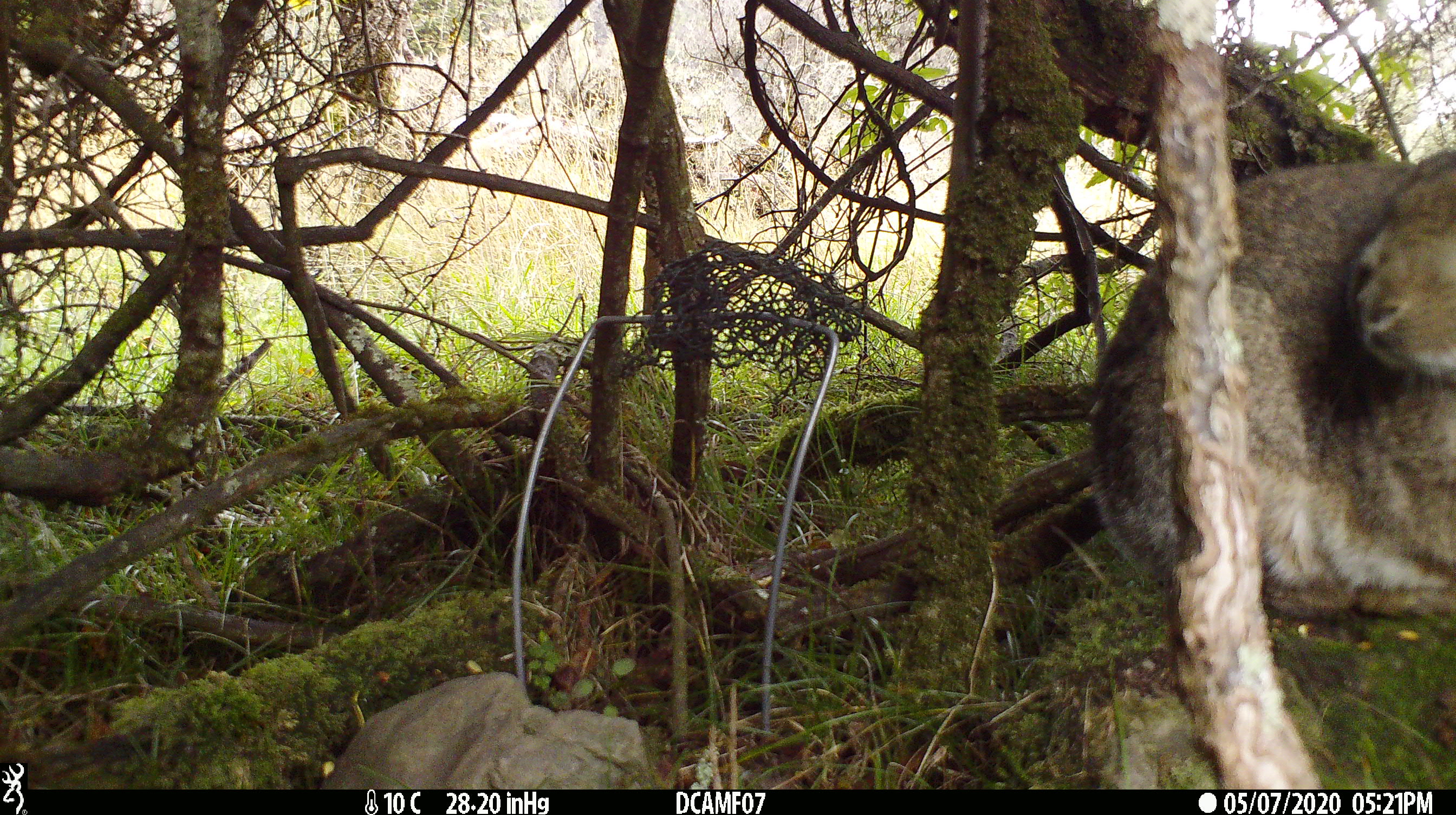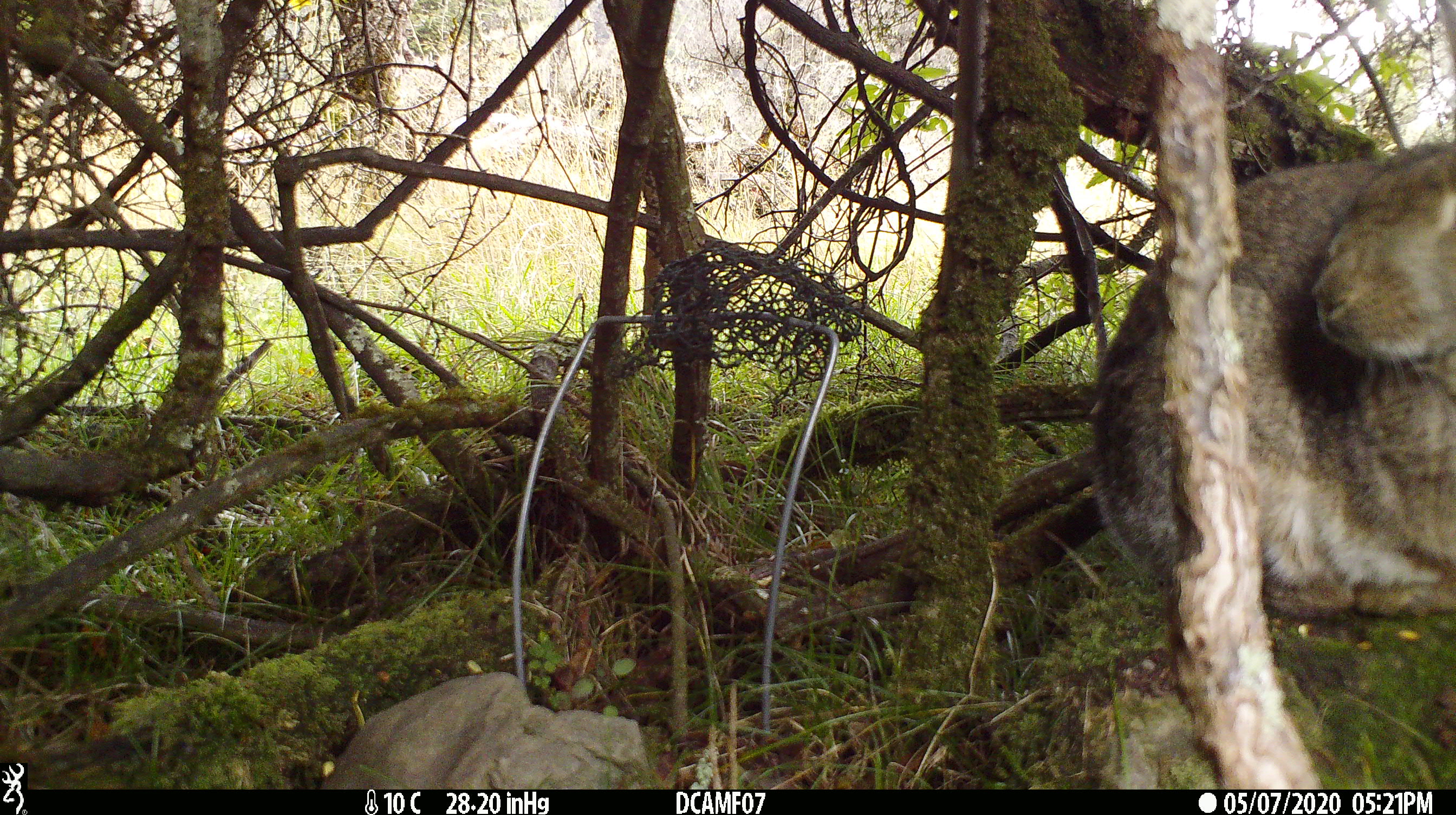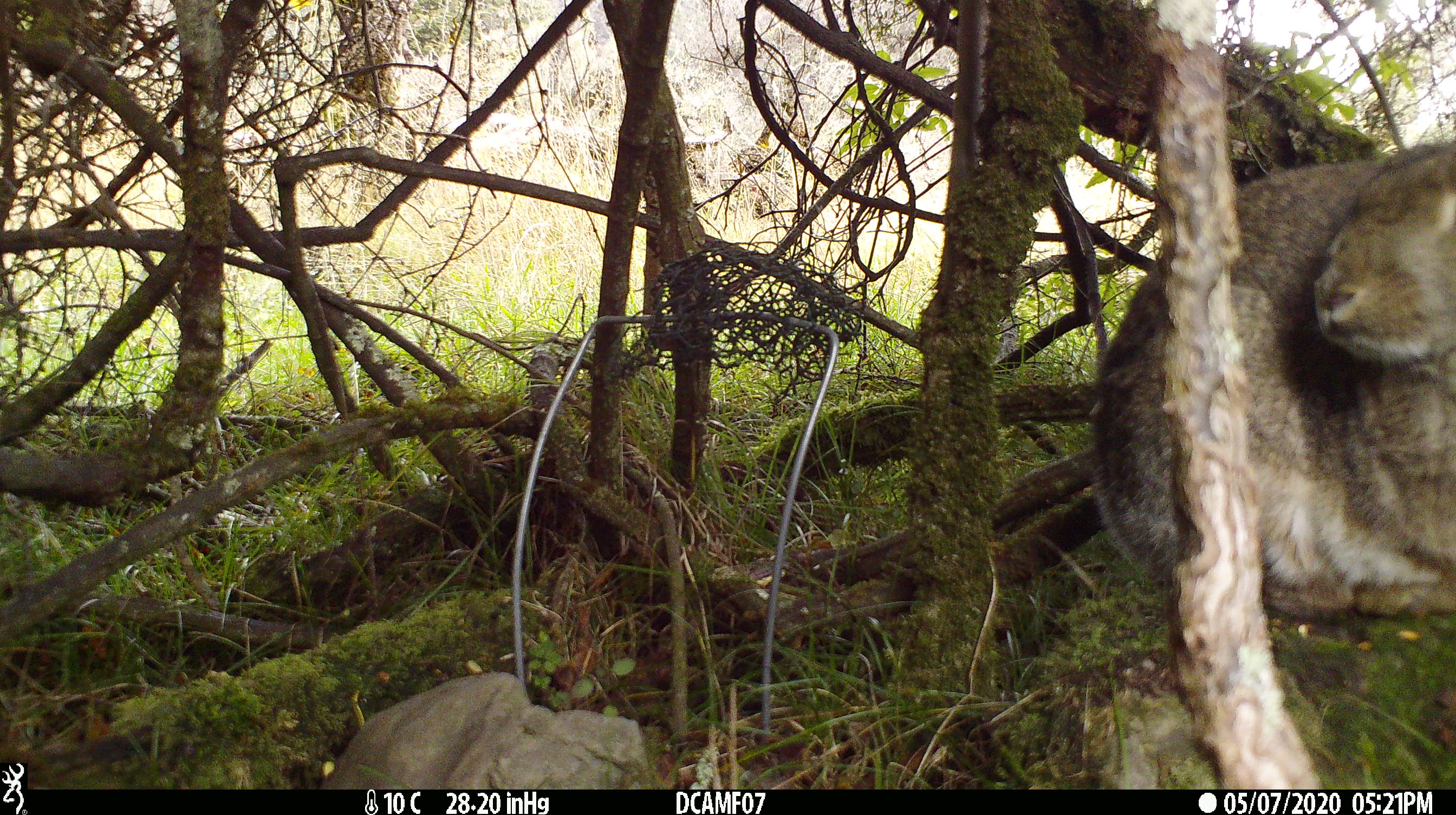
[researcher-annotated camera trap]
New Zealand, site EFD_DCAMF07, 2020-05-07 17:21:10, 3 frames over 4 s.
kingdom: Animalia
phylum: Chordata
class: Mammalia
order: Lagomorpha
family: Leporidae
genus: Oryctolagus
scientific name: Oryctolagus cuniculus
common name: european rabbit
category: rabbit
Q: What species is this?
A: Rabbit (european rabbit) (Oryctolagus cuniculus).